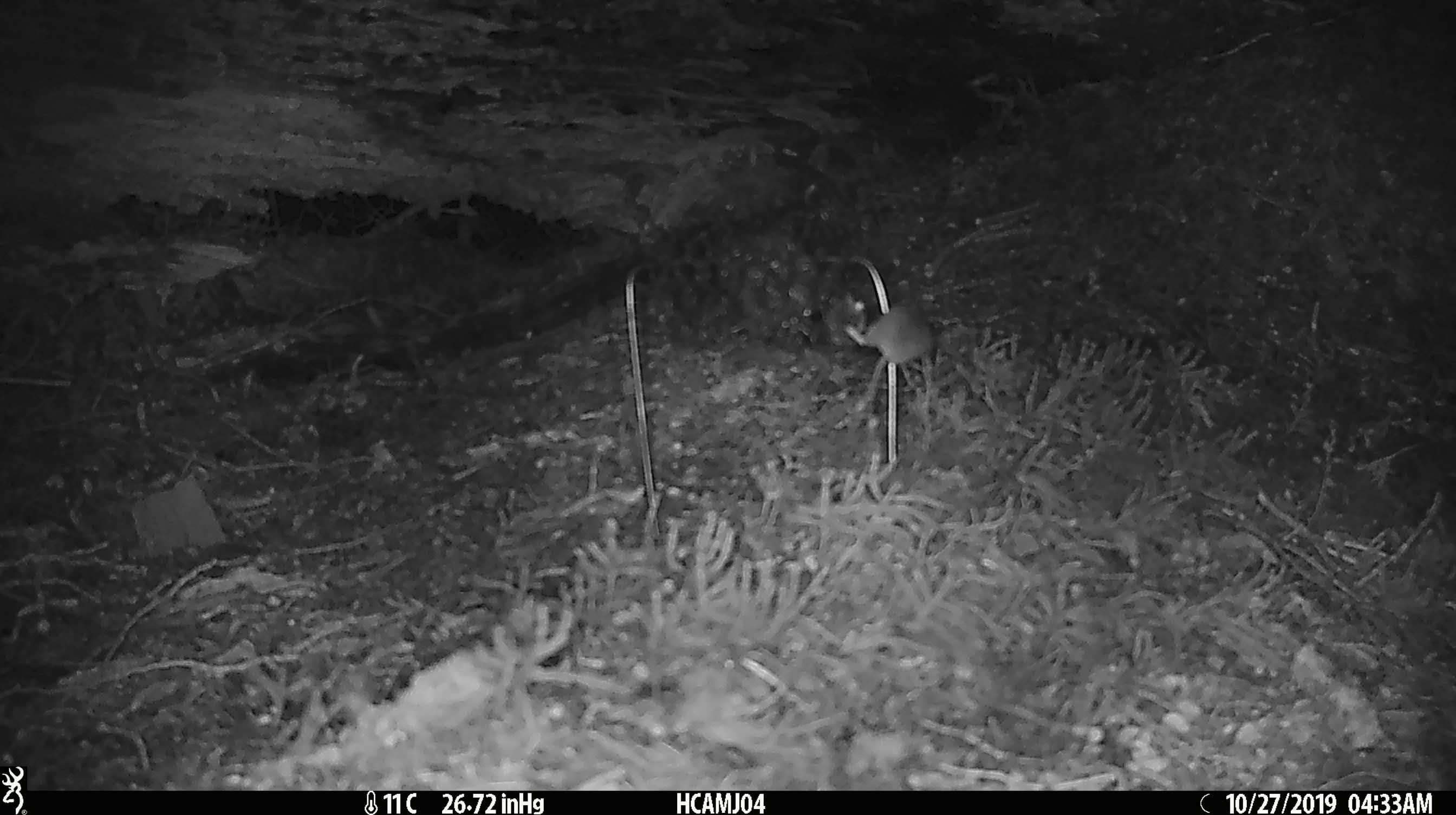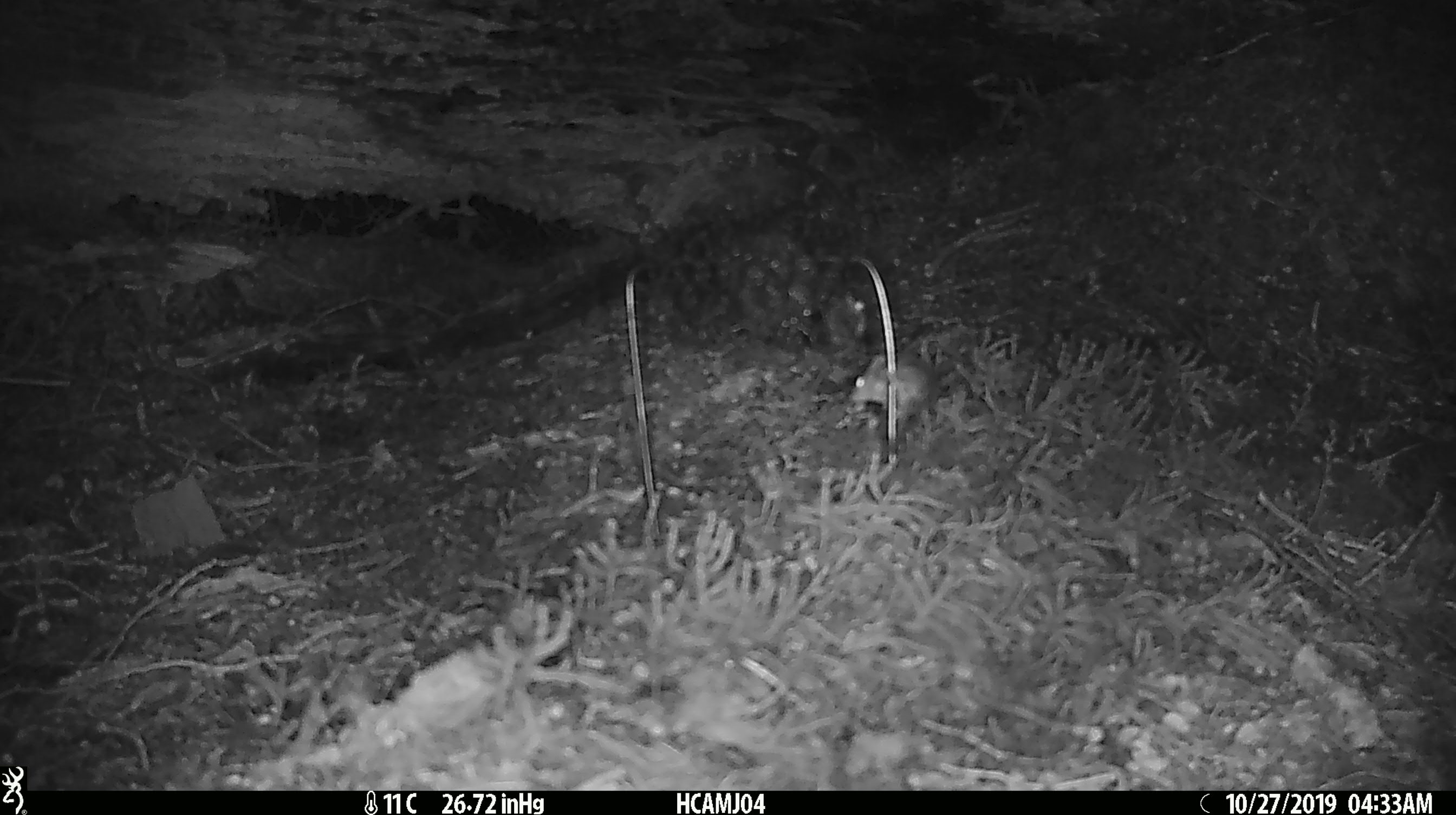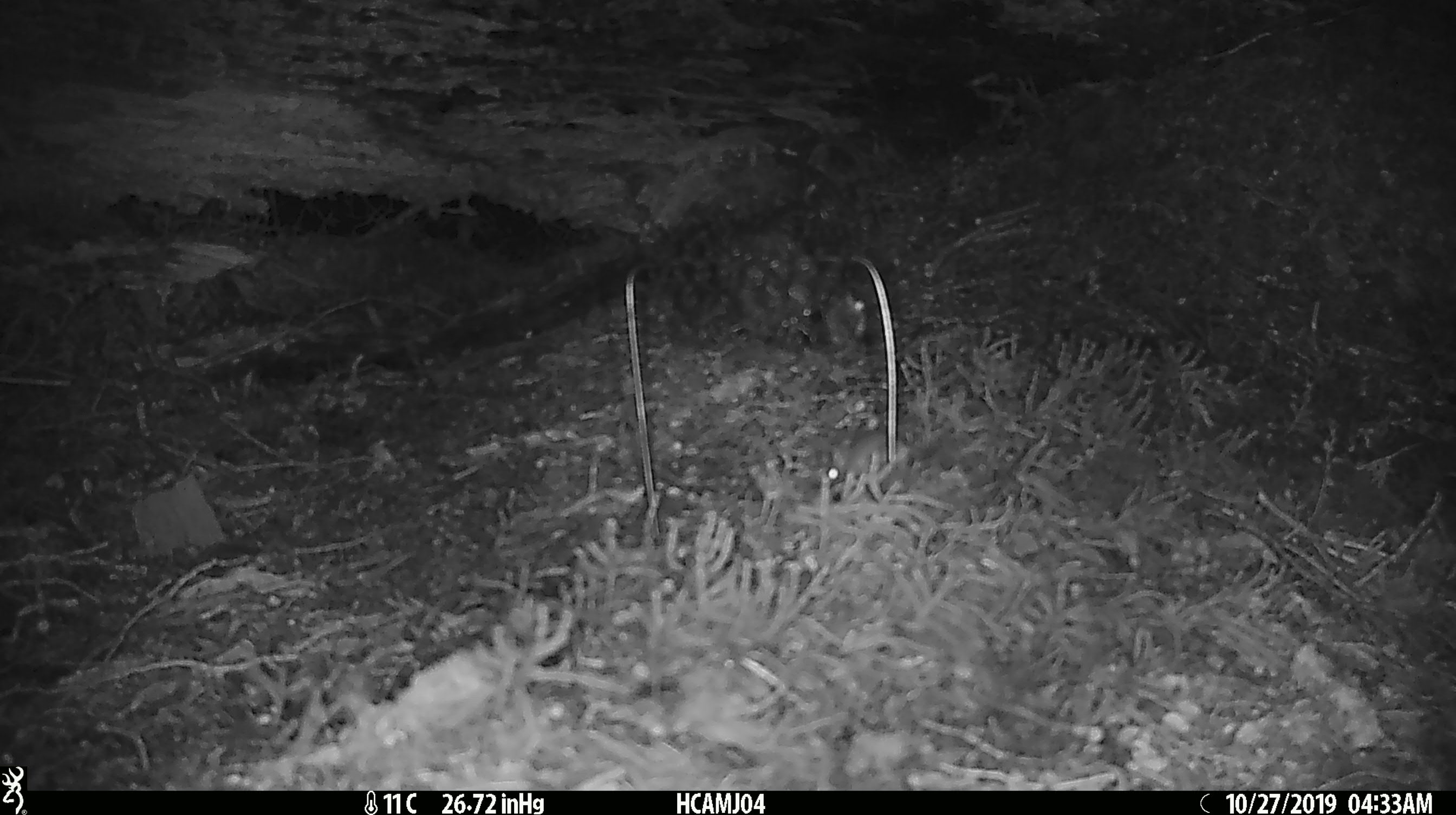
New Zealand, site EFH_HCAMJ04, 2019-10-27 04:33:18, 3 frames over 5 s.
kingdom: Animalia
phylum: Chordata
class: Mammalia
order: Rodentia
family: Muridae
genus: Mus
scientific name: Mus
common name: mouse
Mouse (Mus).